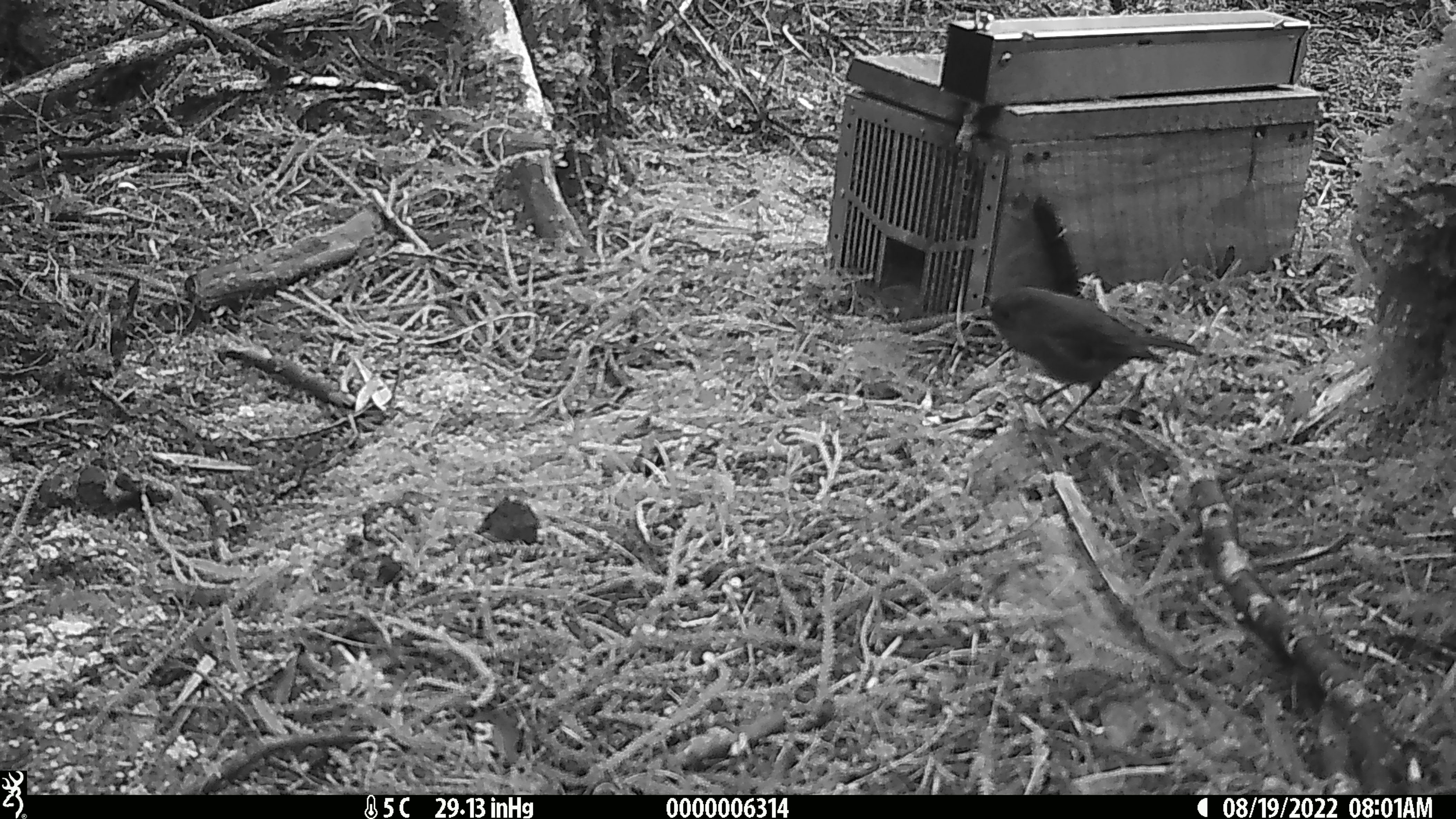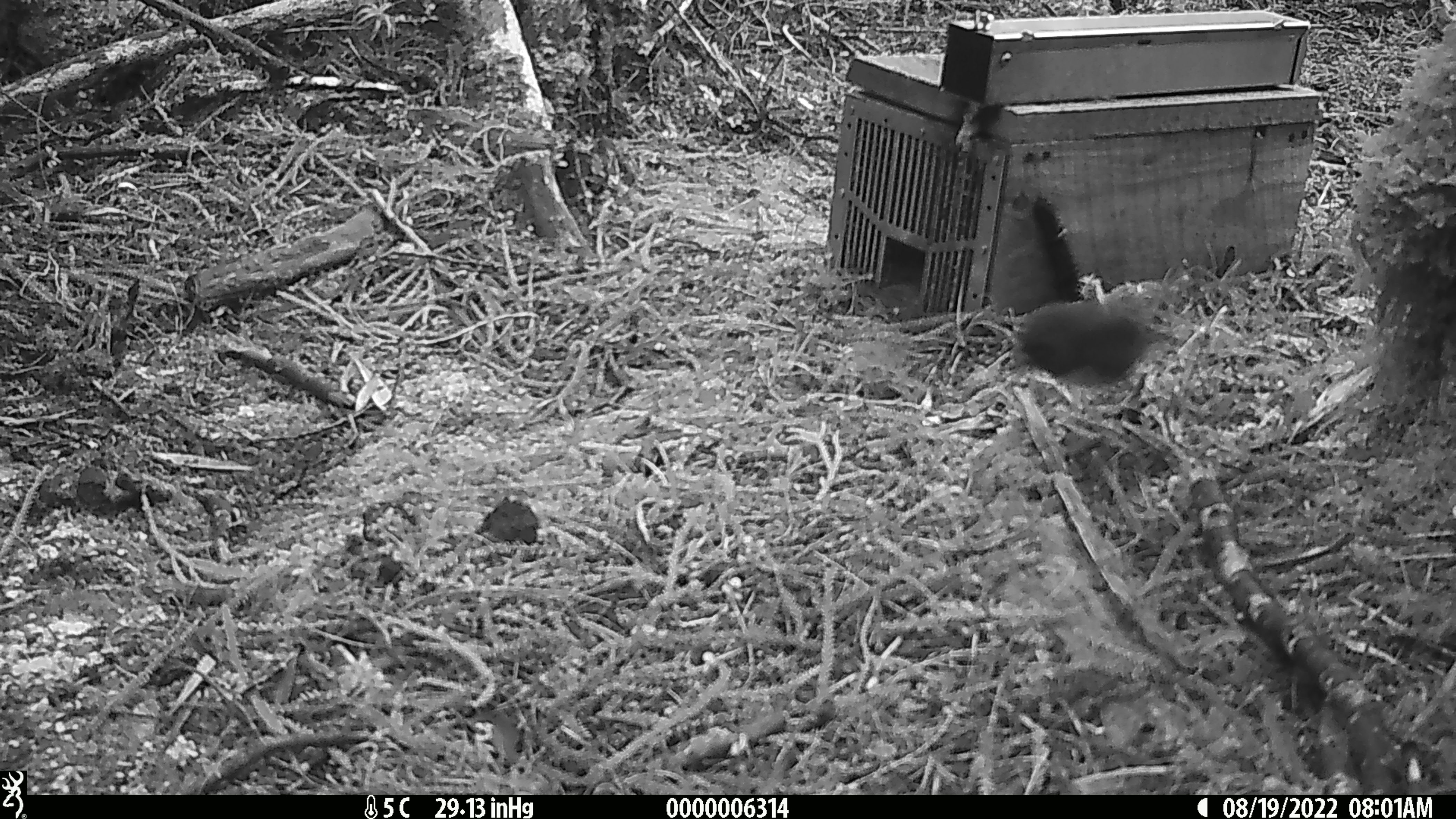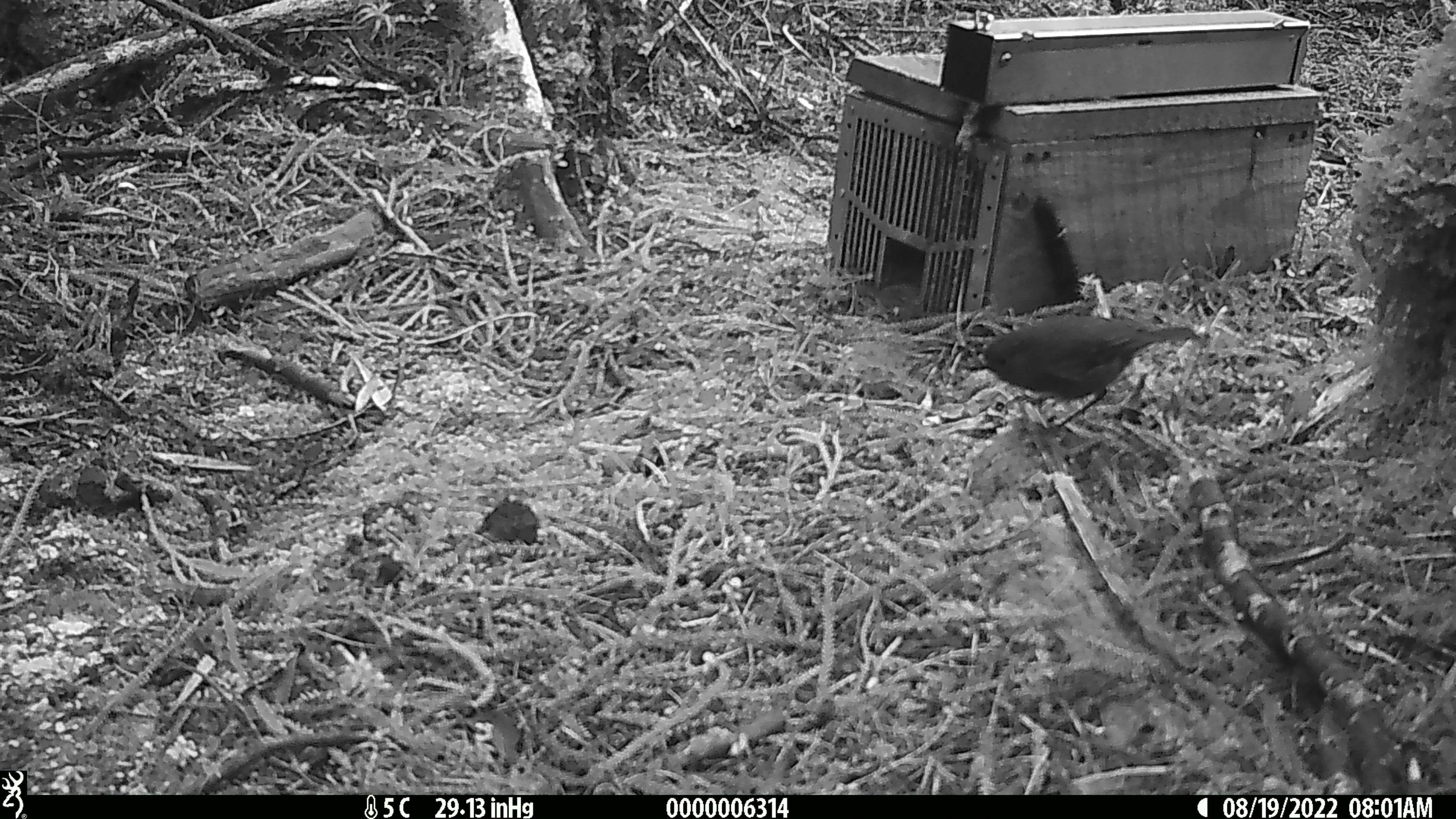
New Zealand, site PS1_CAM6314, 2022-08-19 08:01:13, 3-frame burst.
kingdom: Animalia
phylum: Chordata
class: Aves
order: Passeriformes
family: Petroicidae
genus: Petroica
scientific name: Petroica australis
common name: new zealand robin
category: robin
Robin (new zealand robin) (Petroica australis).